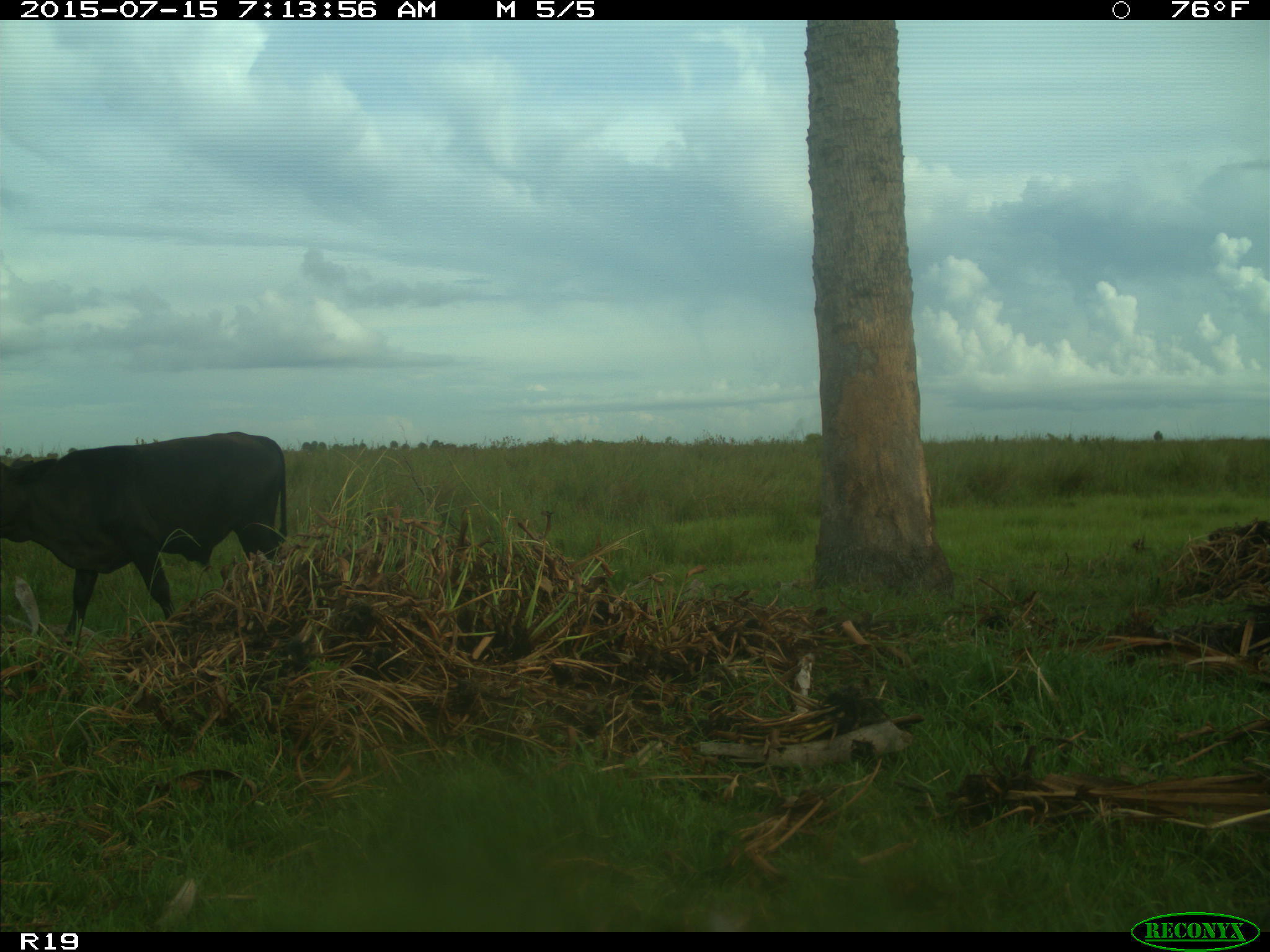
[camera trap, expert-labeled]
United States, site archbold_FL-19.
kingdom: Animalia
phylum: Chordata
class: Mammalia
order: Artiodactyla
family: Bovidae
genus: Bos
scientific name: Bos taurus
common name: domestic cow